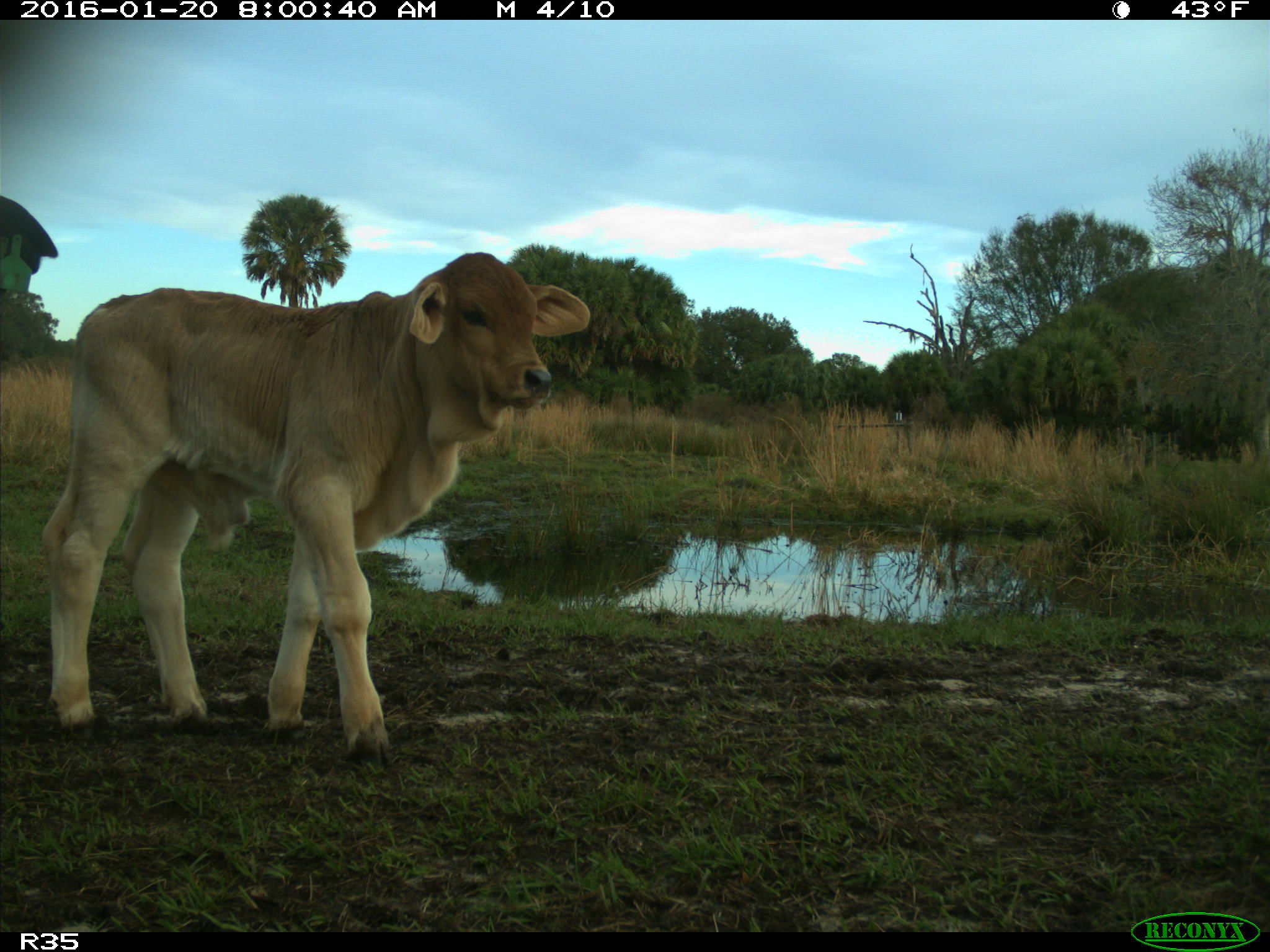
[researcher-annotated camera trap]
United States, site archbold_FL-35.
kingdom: Animalia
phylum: Chordata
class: Mammalia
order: Artiodactyla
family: Bovidae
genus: Bos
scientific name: Bos taurus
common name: domestic cow